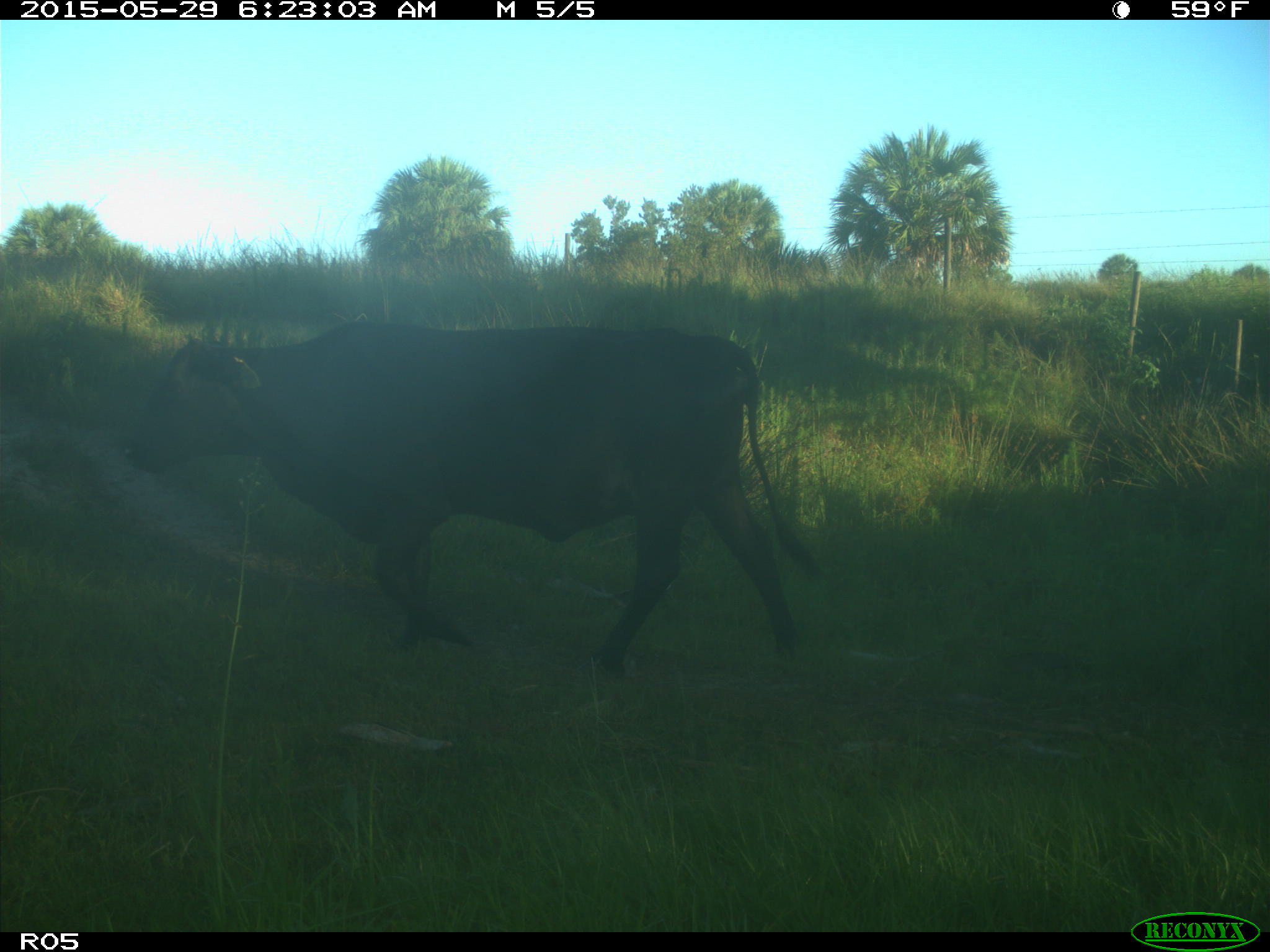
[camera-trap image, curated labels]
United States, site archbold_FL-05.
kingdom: Animalia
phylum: Chordata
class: Mammalia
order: Artiodactyla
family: Bovidae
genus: Bos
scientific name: Bos taurus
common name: domestic cow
Bos taurus (domestic cow).